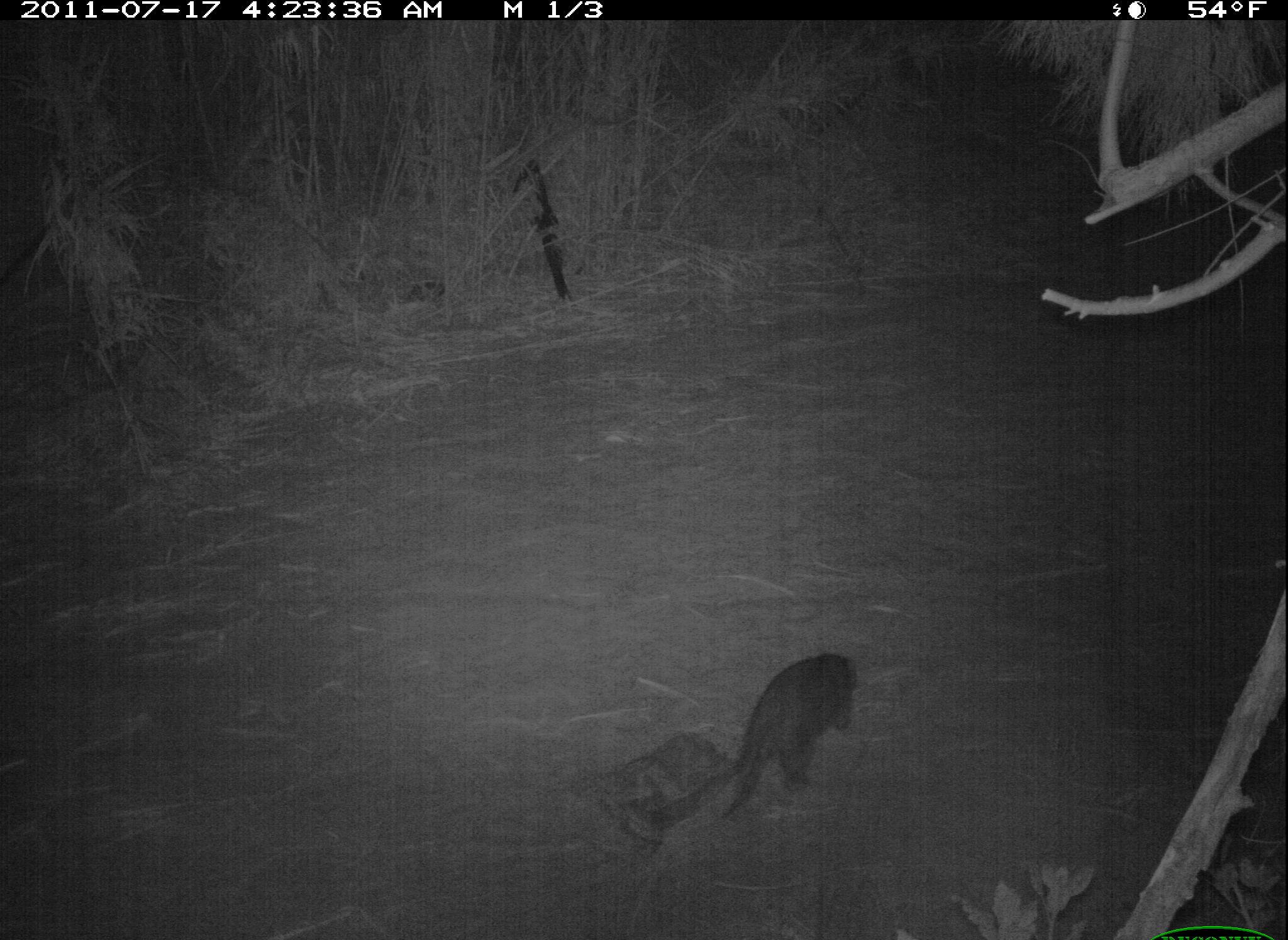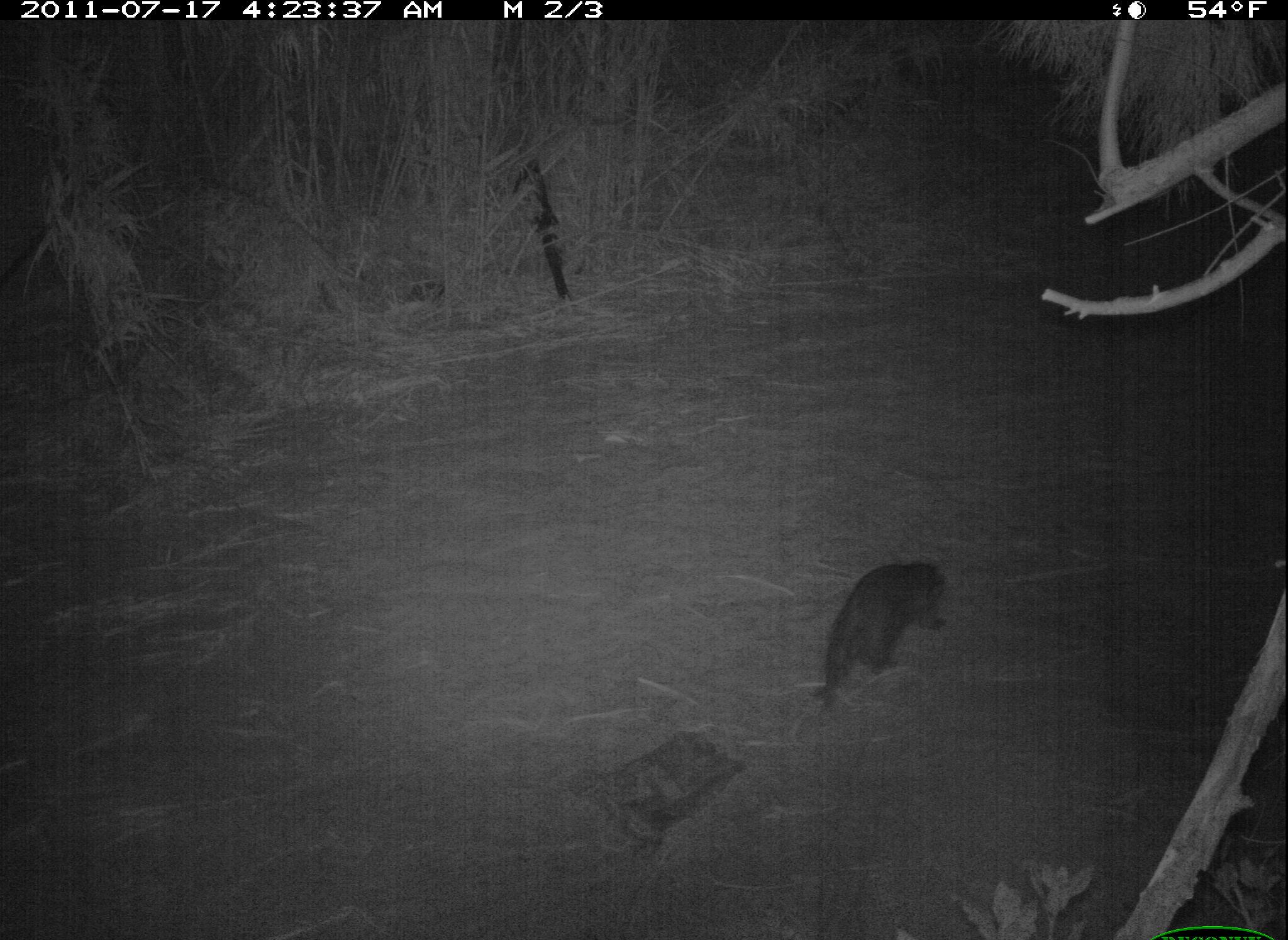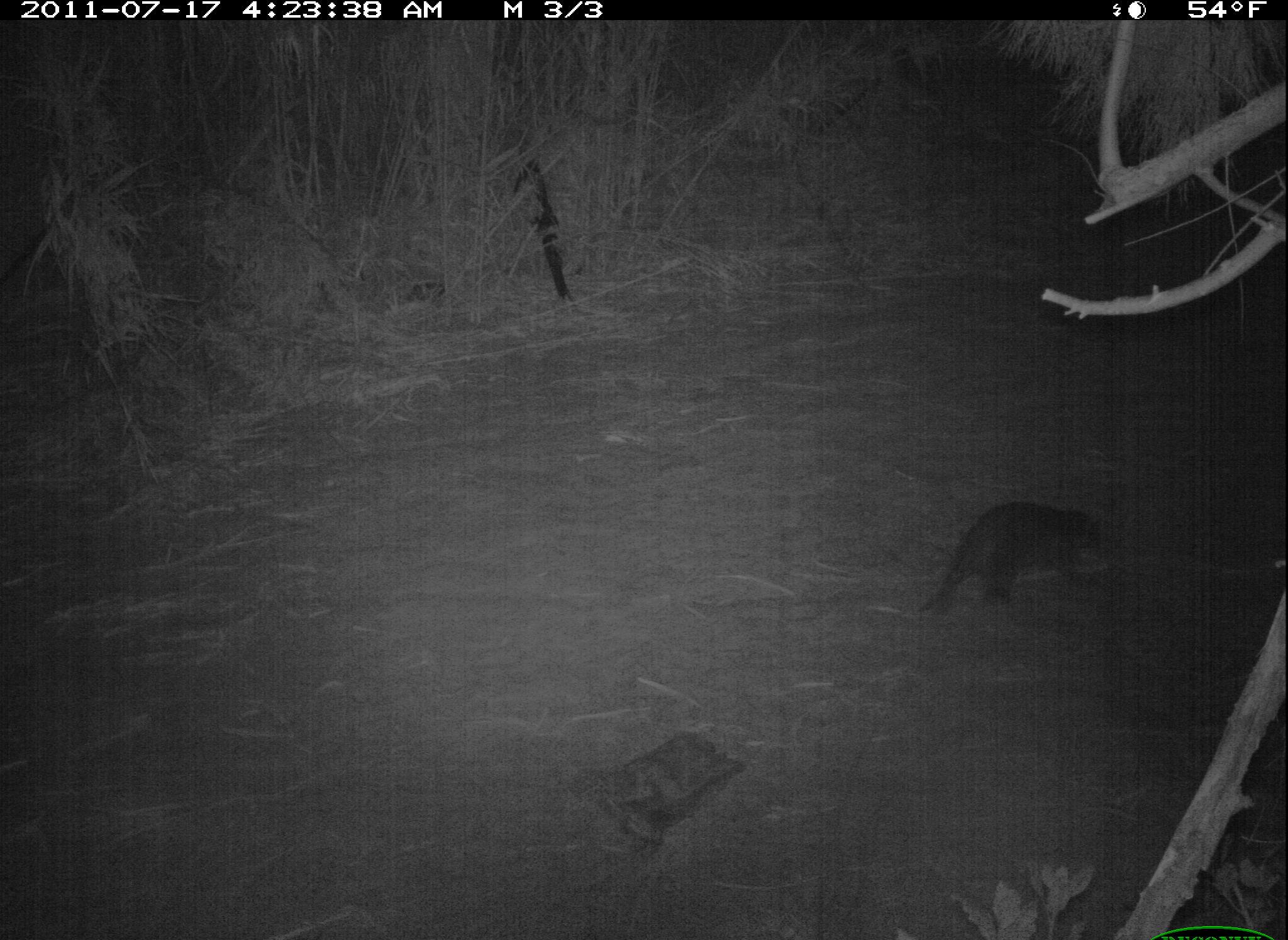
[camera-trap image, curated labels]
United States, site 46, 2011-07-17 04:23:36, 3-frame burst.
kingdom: Animalia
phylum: Chordata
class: Mammalia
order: Carnivora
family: Procyonidae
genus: Procyon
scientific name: Procyon lotor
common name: raccoon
Raccoon (Procyon lotor).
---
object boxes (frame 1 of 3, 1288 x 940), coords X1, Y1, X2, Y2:
raccoon: 678, 630, 873, 831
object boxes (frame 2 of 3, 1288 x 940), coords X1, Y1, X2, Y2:
raccoon: 807, 552, 961, 726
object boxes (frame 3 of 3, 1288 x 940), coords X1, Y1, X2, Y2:
raccoon: 921, 486, 1127, 635